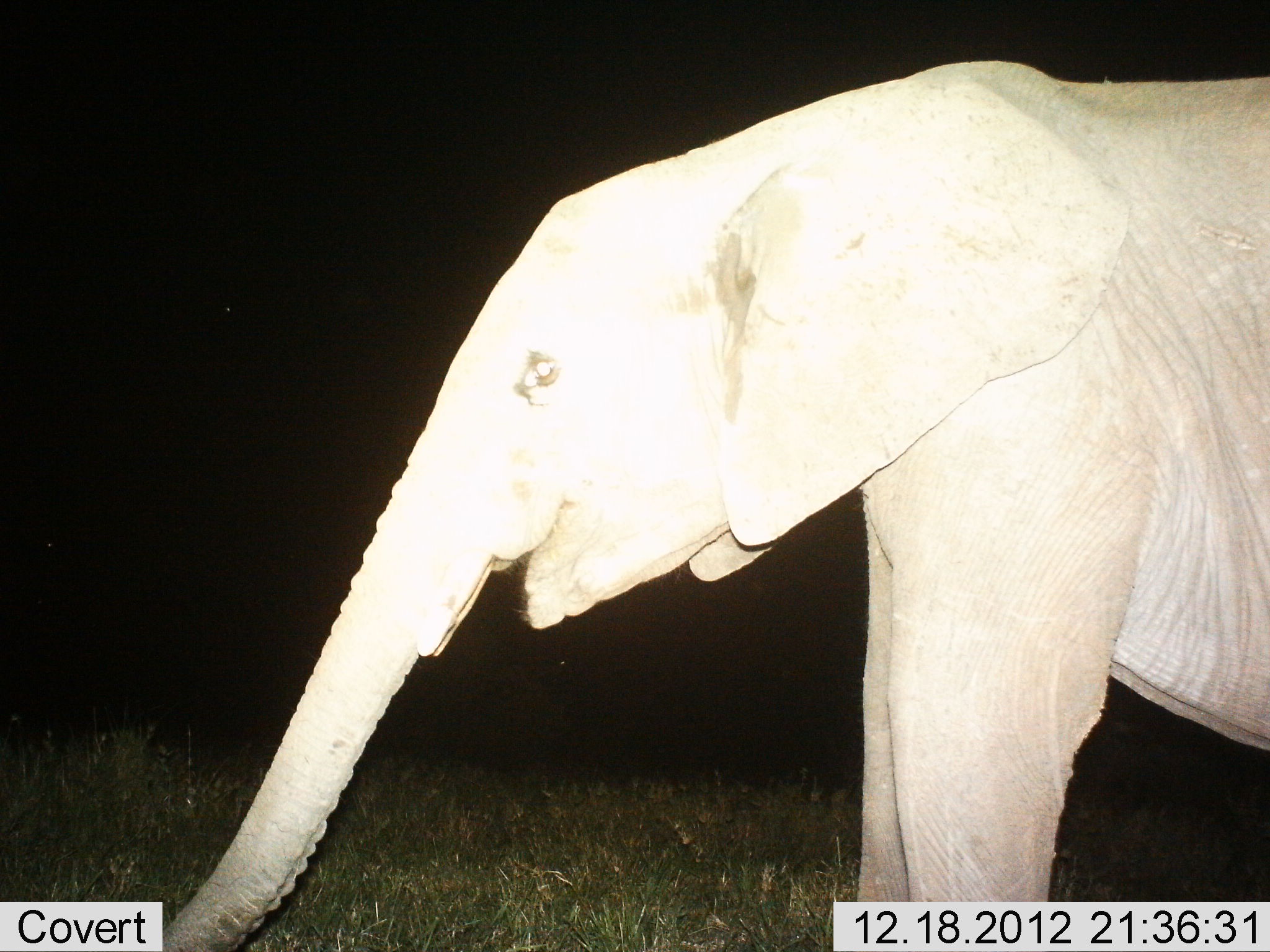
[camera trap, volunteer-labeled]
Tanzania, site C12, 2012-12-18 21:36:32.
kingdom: Animalia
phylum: Chordata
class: Mammalia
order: Proboscidea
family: Elephantidae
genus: Loxodonta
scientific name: Loxodonta africana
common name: african bush elephant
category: elephant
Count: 1.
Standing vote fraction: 90%.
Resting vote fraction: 2%.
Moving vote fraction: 5%.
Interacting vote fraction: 0%.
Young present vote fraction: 22%.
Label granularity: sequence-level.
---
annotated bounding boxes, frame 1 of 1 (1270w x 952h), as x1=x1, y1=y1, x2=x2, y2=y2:
animal: x1=162, y1=60, x2=1270, y2=952